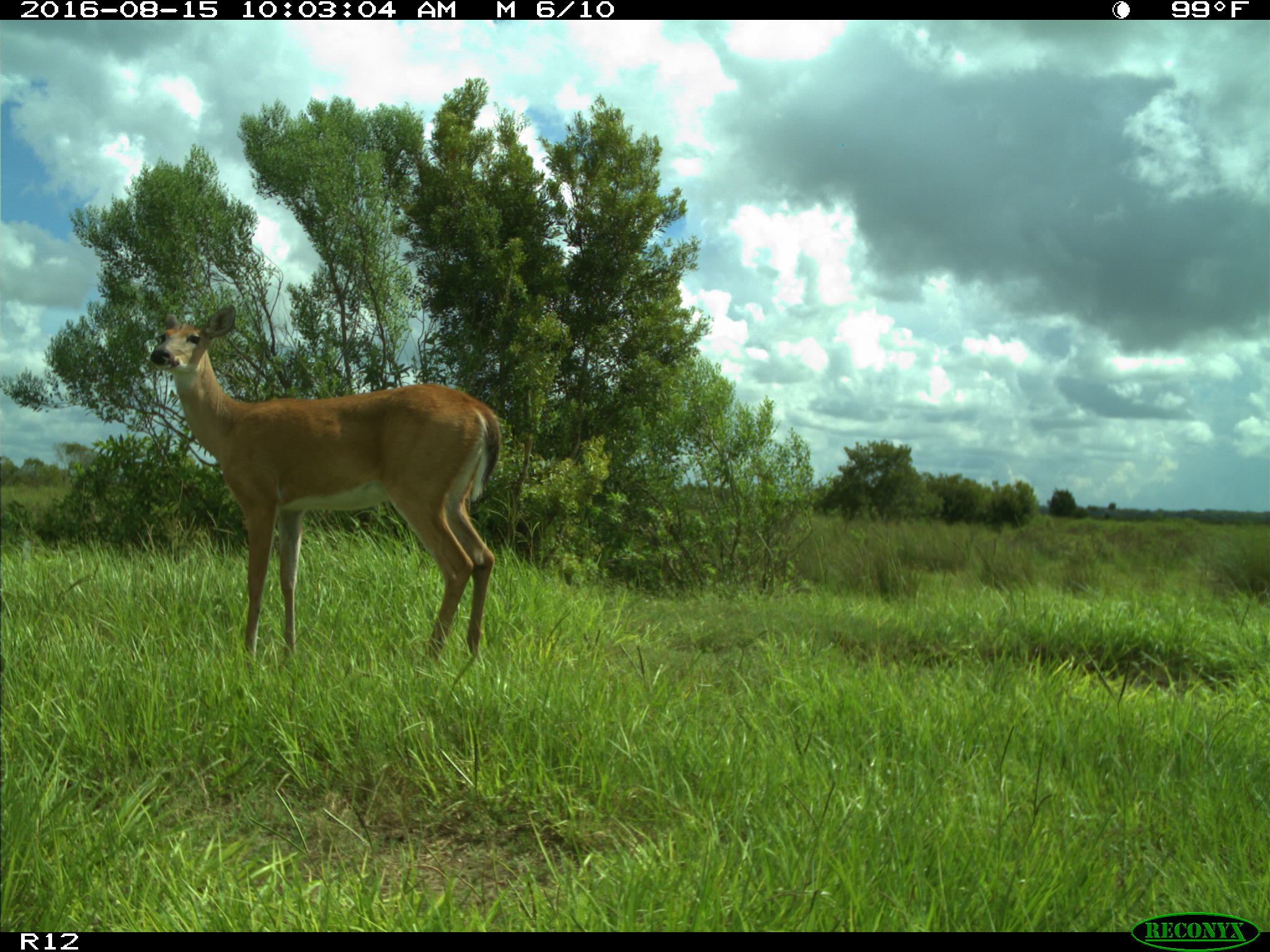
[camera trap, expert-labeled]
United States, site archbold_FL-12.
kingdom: Animalia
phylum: Chordata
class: Mammalia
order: Artiodactyla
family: Cervidae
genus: Odocoileus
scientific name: Odocoileus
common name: deer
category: unidentified deer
Unidentified deer (deer) (Odocoileus).